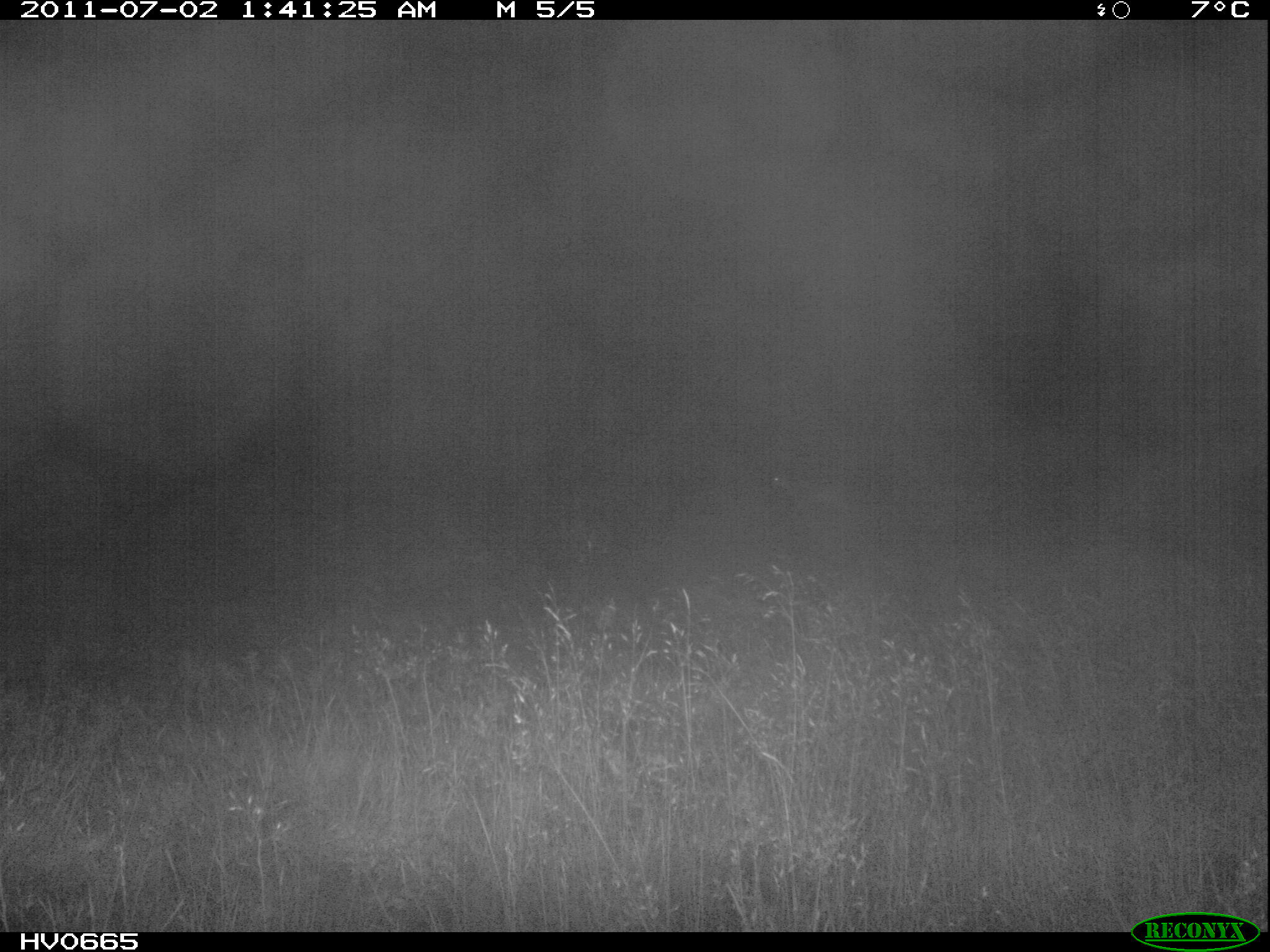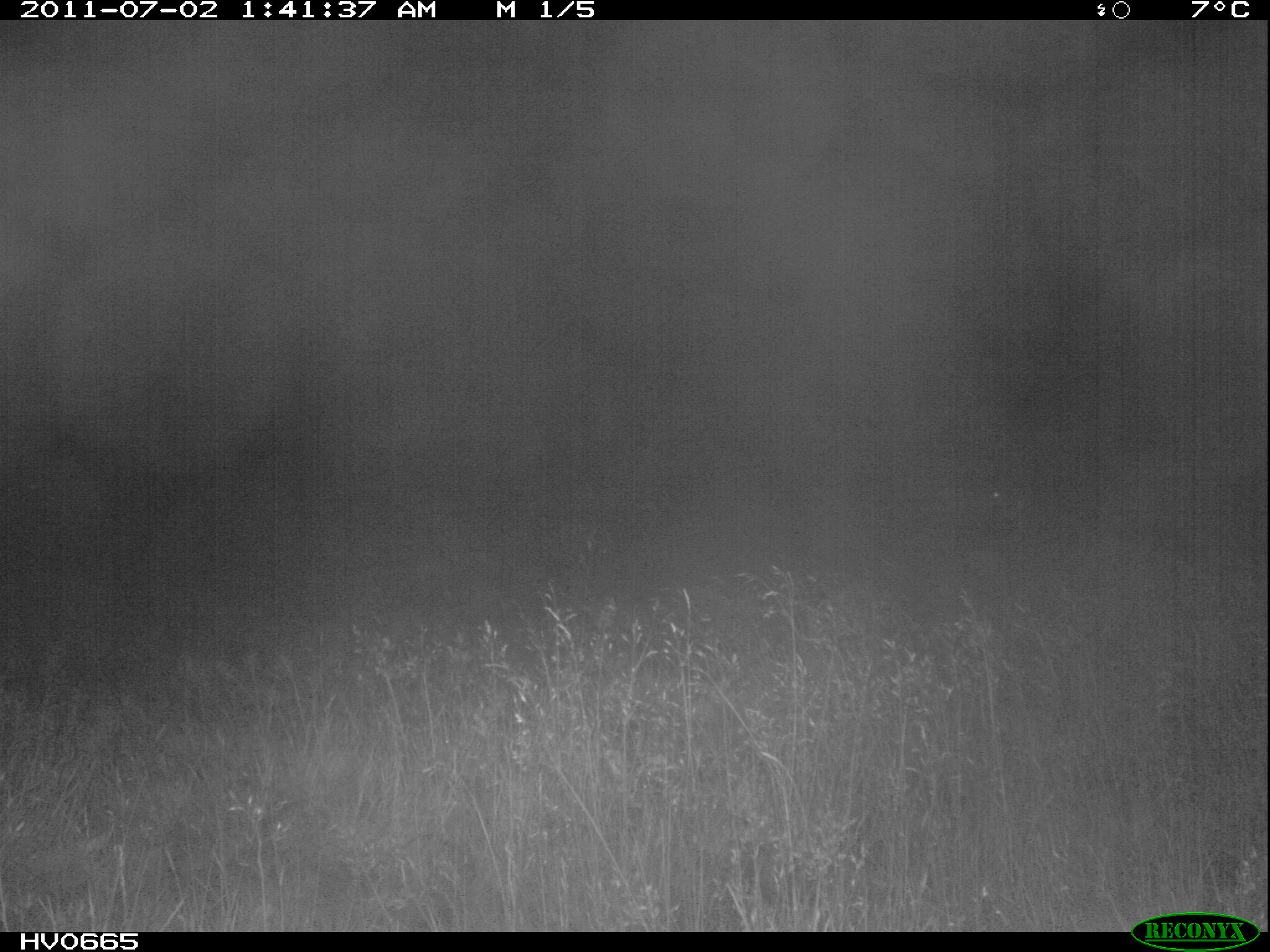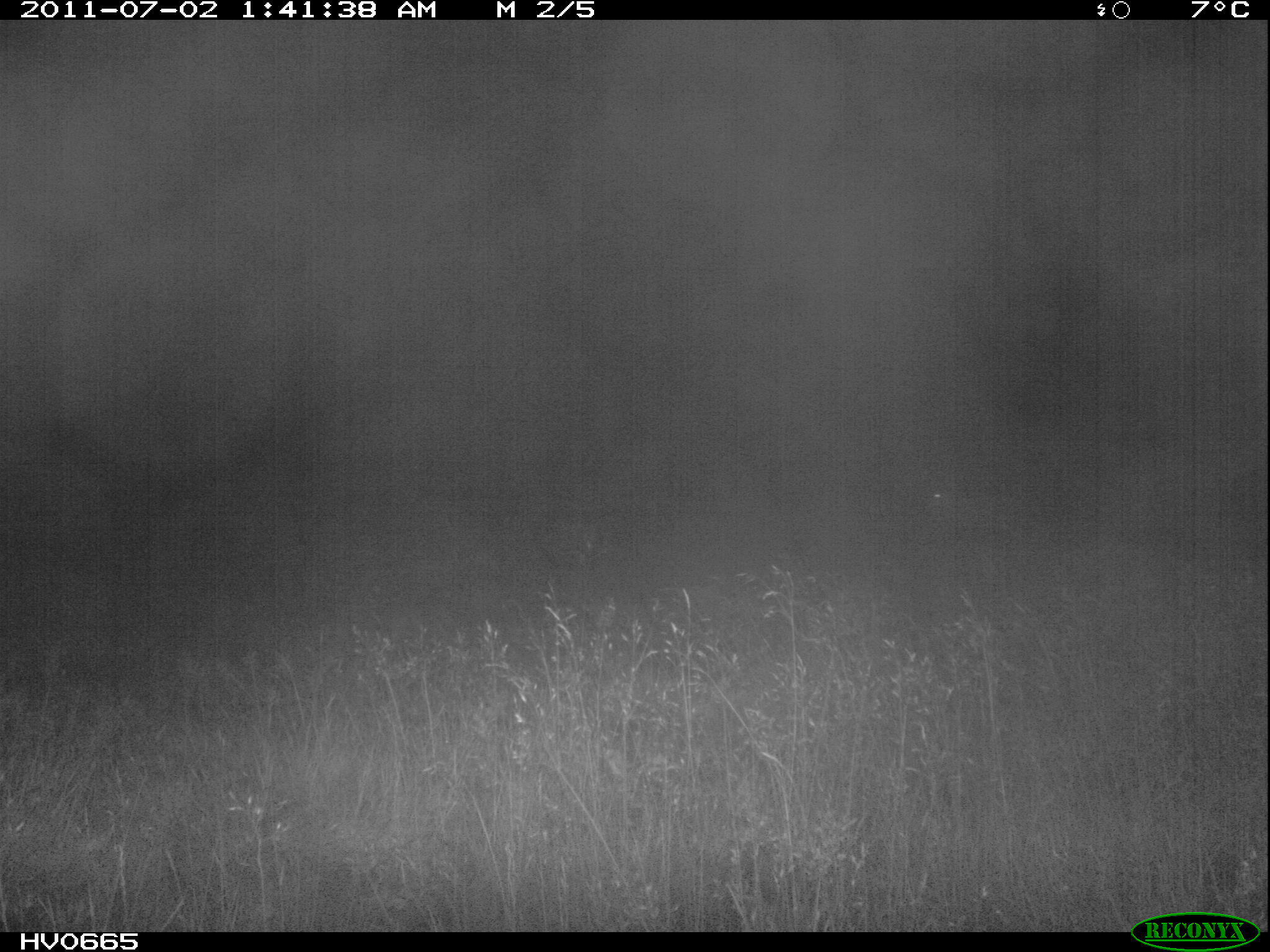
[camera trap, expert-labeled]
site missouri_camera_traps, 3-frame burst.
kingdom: Animalia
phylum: Chordata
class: Mammalia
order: Artiodactyla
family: Bovidae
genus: Ovis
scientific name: Ovis ammon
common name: mouflon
Mouflon (Ovis ammon). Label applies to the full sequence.